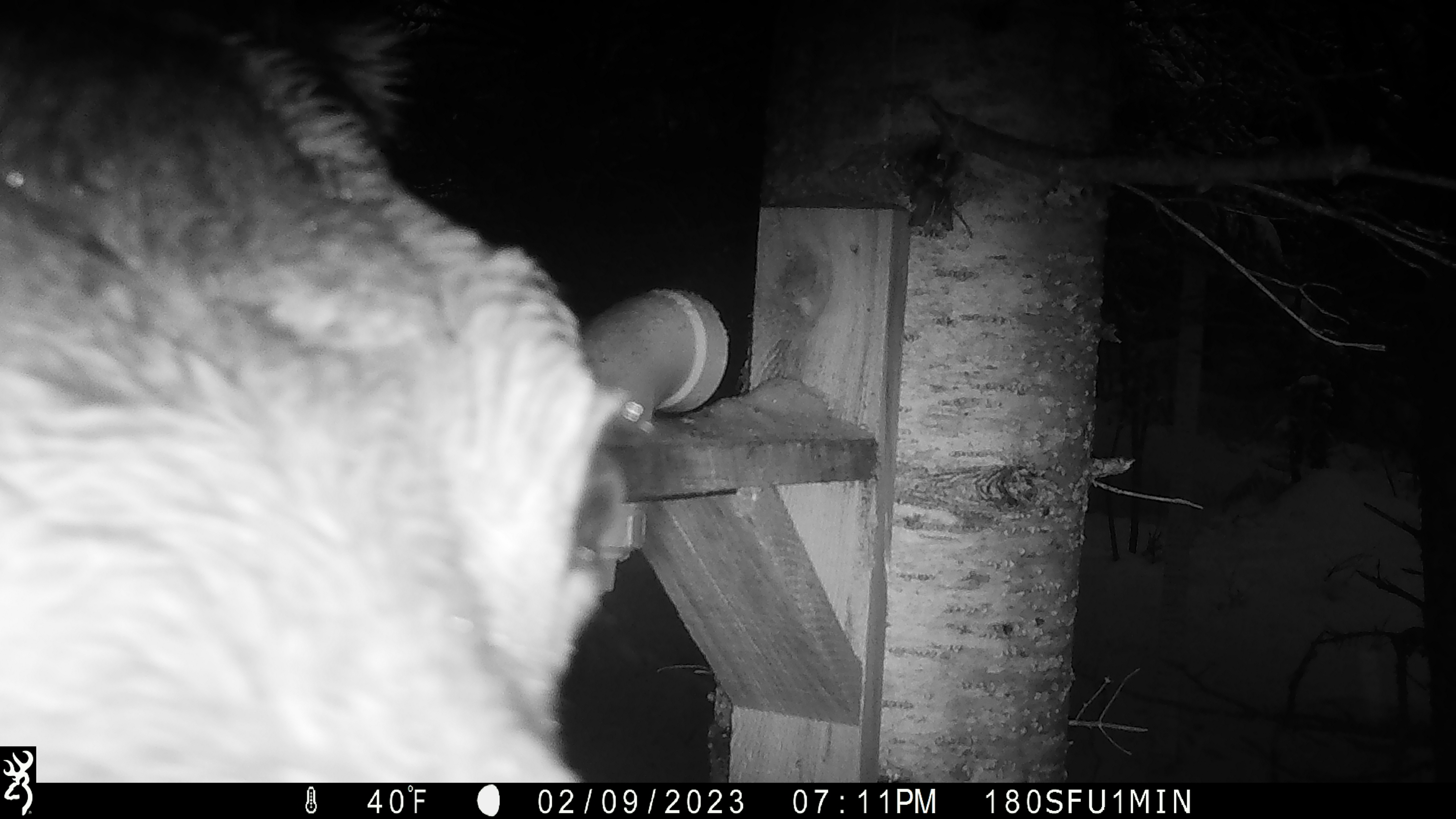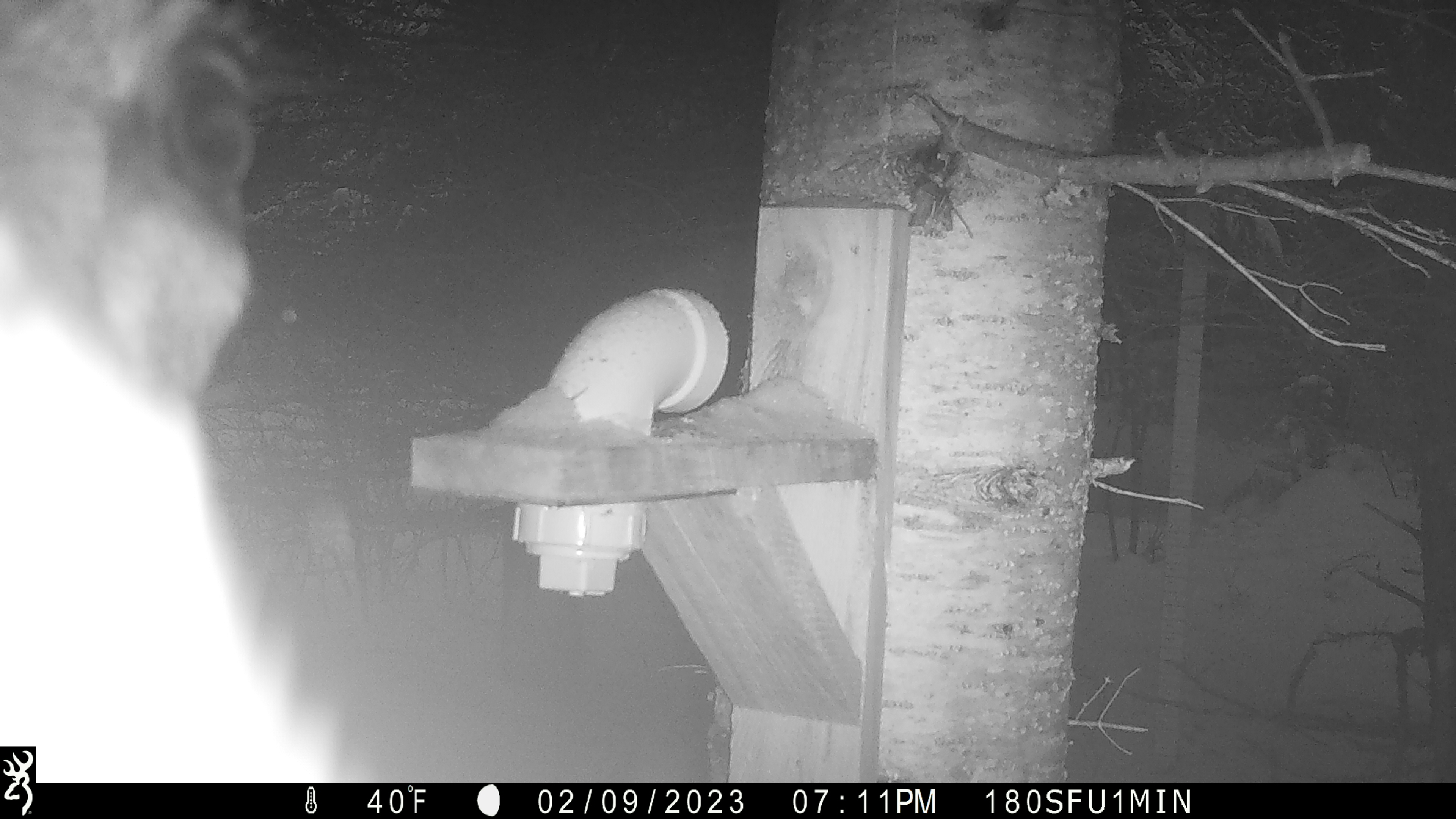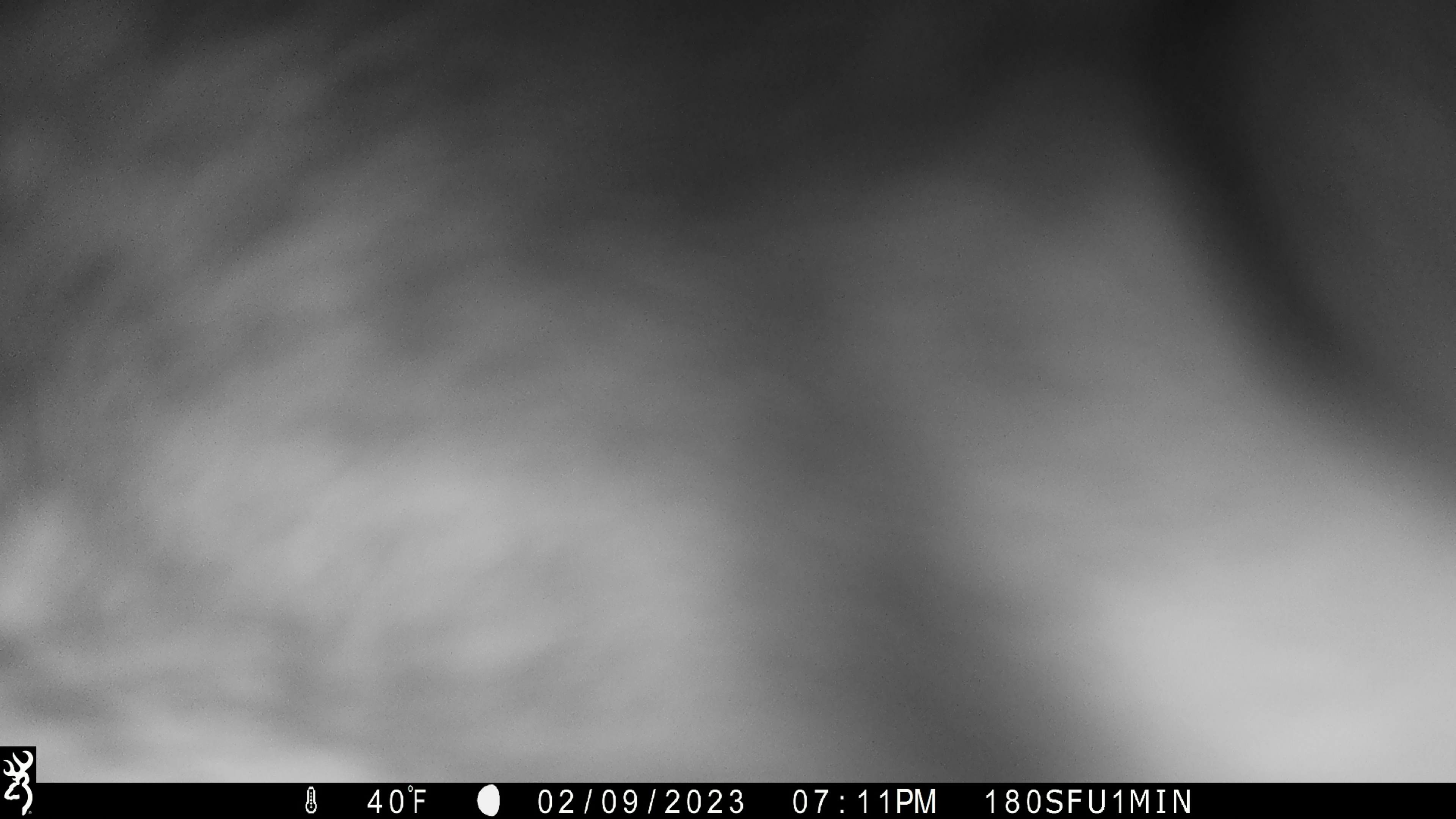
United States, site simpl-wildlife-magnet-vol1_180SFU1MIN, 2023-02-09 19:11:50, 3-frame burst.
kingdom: Animalia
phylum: Chordata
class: Mammalia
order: Artiodactyla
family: Cervidae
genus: Alces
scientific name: Alces alces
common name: moose